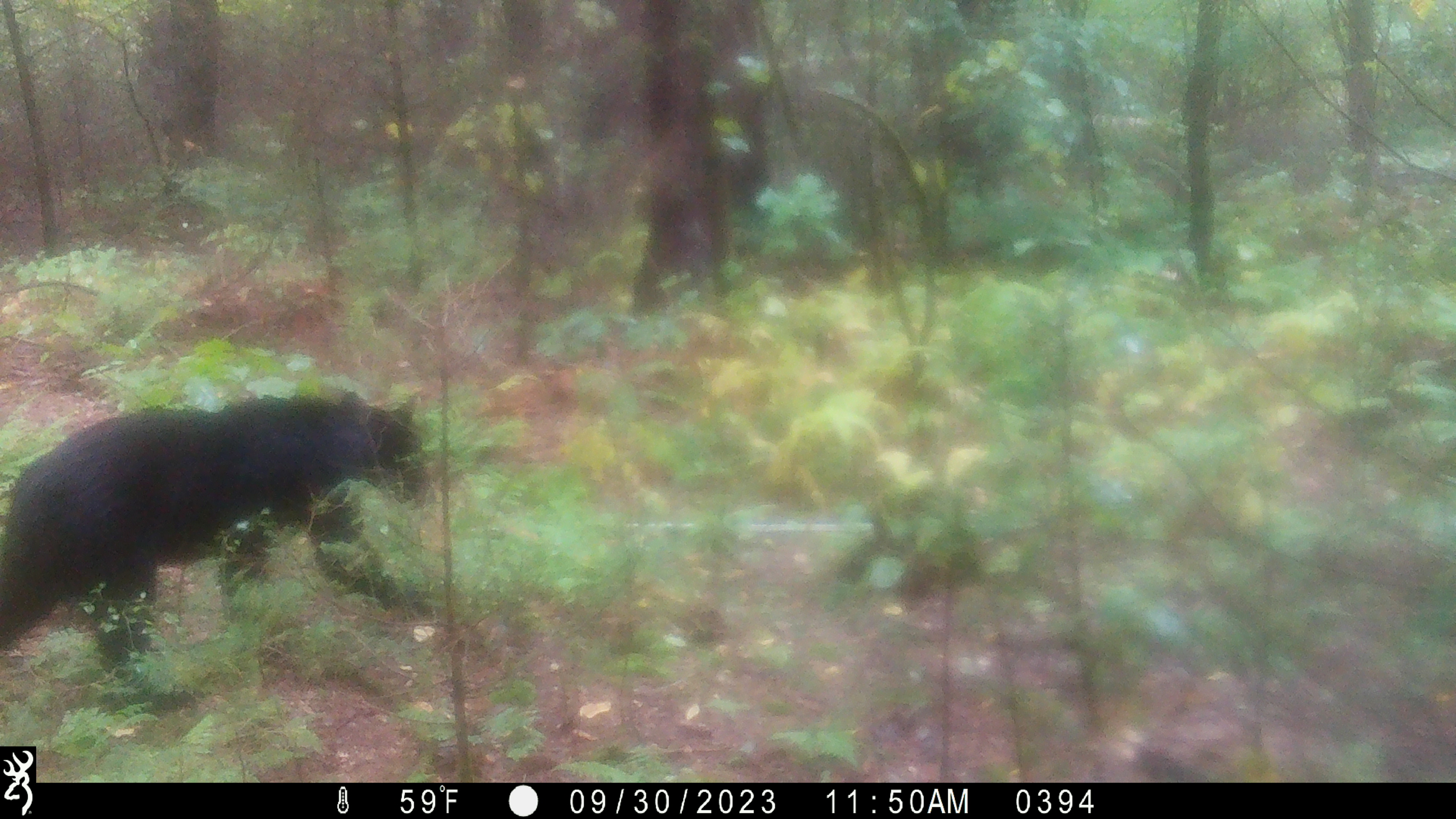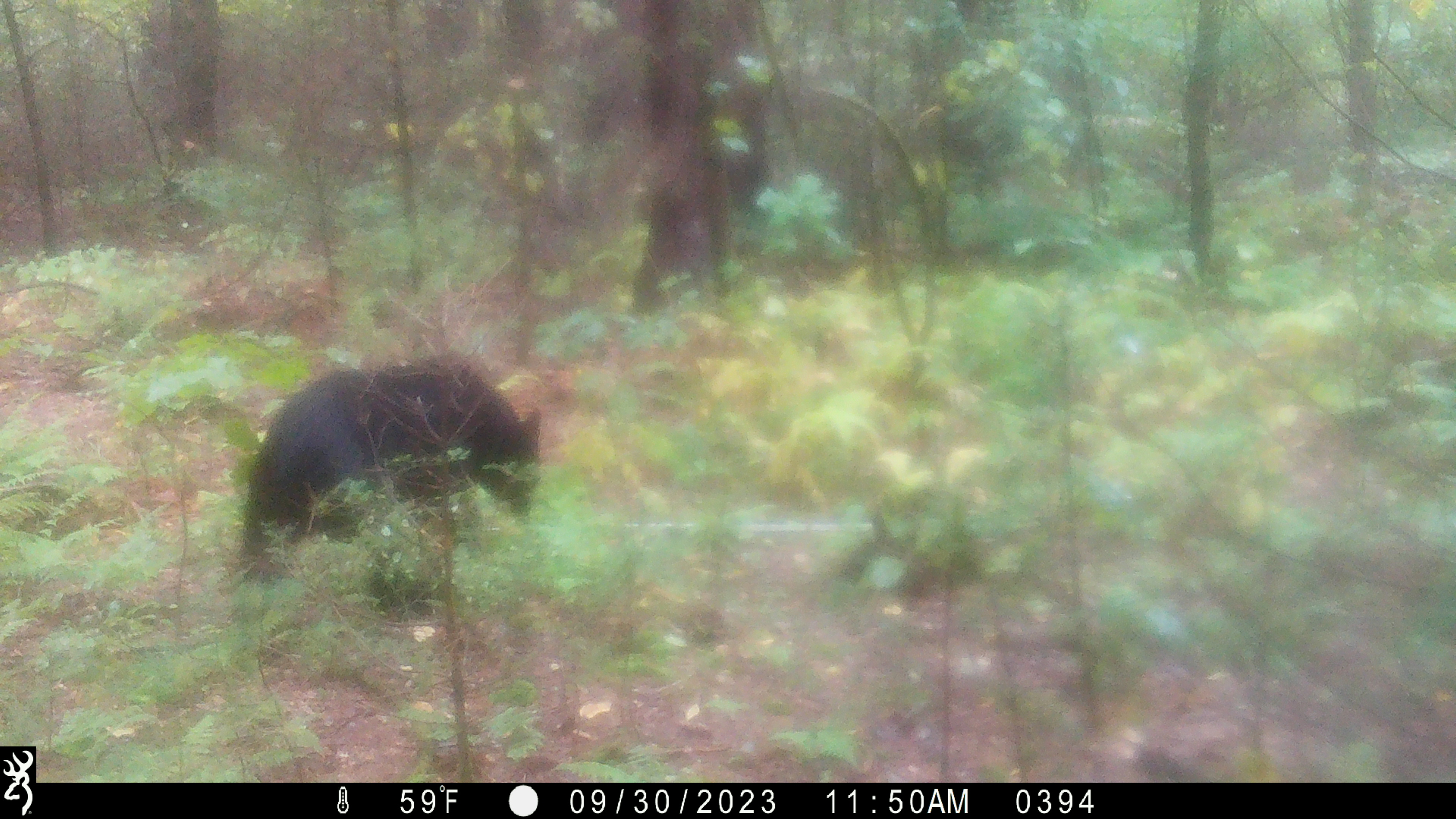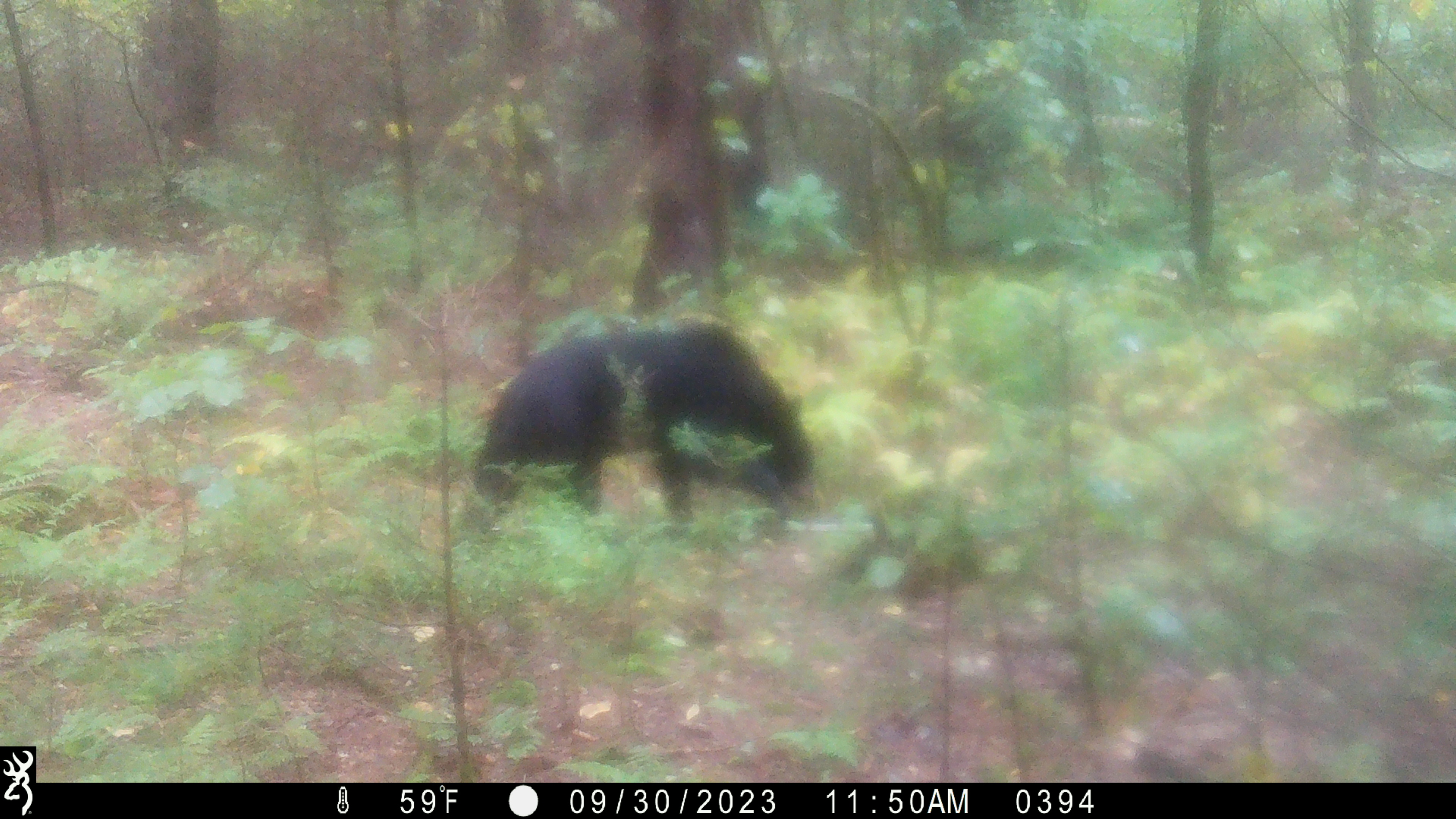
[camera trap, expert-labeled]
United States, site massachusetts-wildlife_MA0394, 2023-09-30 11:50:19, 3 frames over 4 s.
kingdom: Animalia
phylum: Chordata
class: Mammalia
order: Carnivora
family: Ursidae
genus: Ursus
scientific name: Ursus americanus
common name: black bear